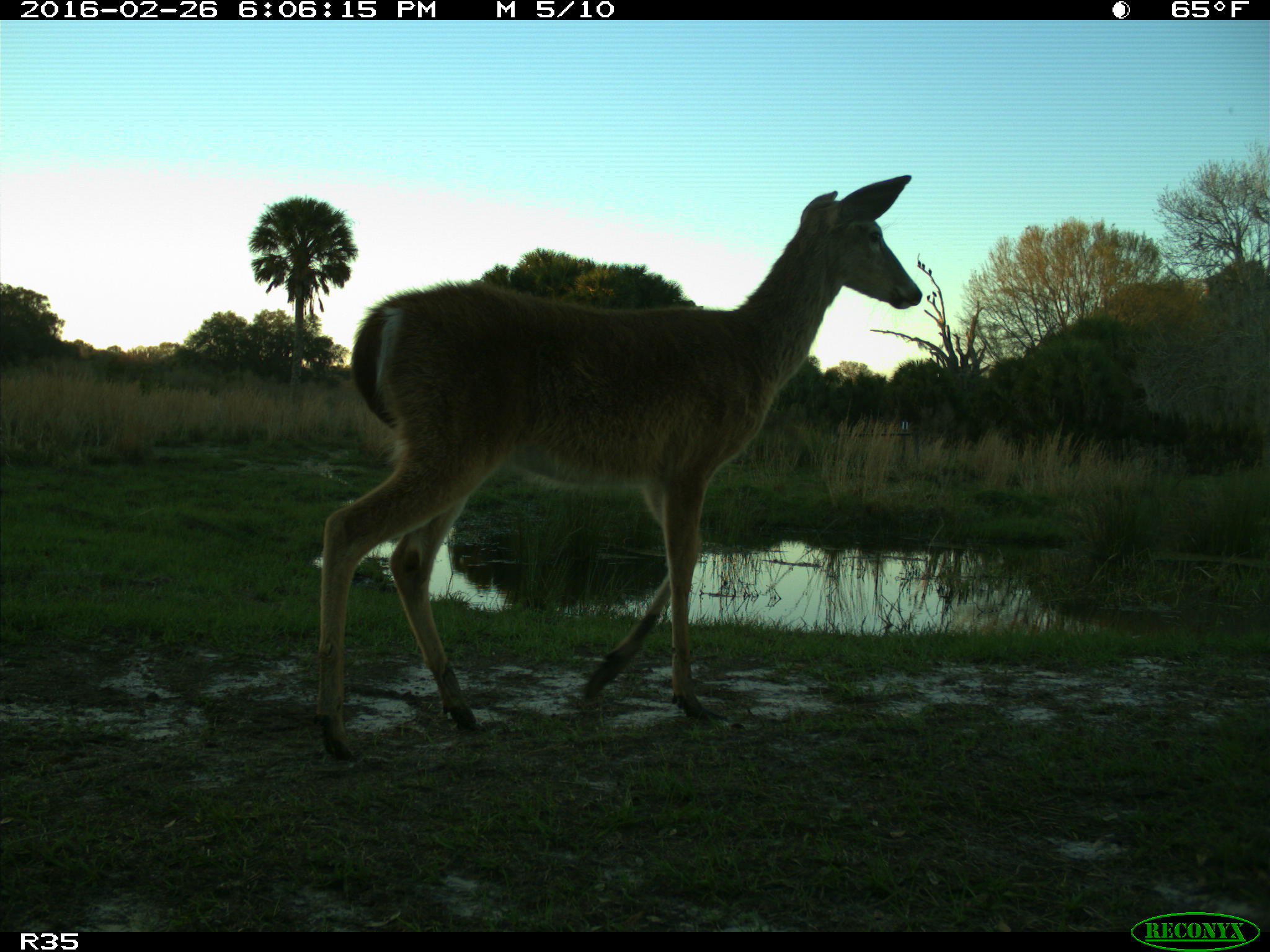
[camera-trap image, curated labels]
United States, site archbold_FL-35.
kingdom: Animalia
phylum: Chordata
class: Mammalia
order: Artiodactyla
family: Cervidae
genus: Odocoileus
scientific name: Odocoileus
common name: deer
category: unidentified deer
Unidentified deer (deer) (Odocoileus).